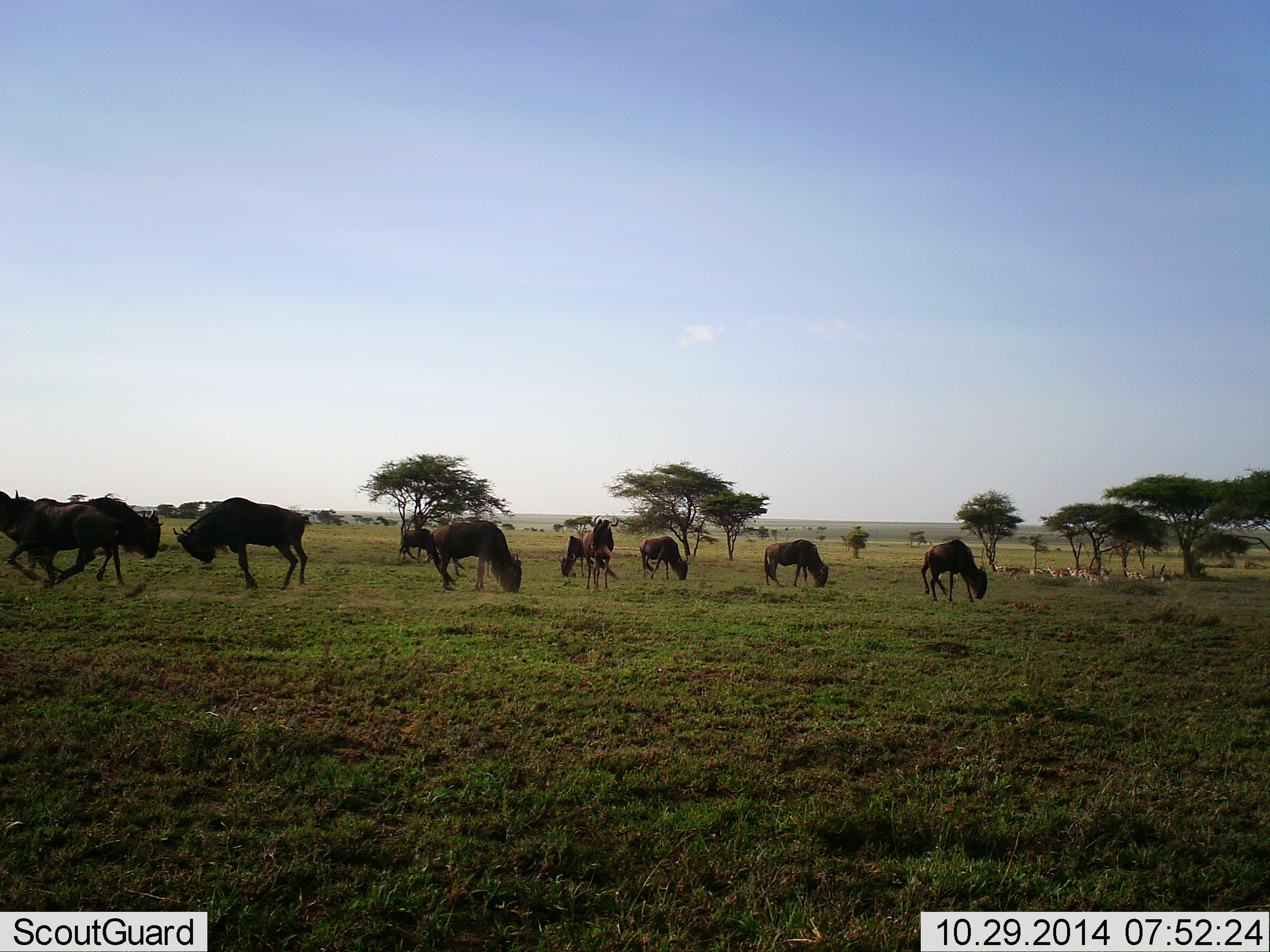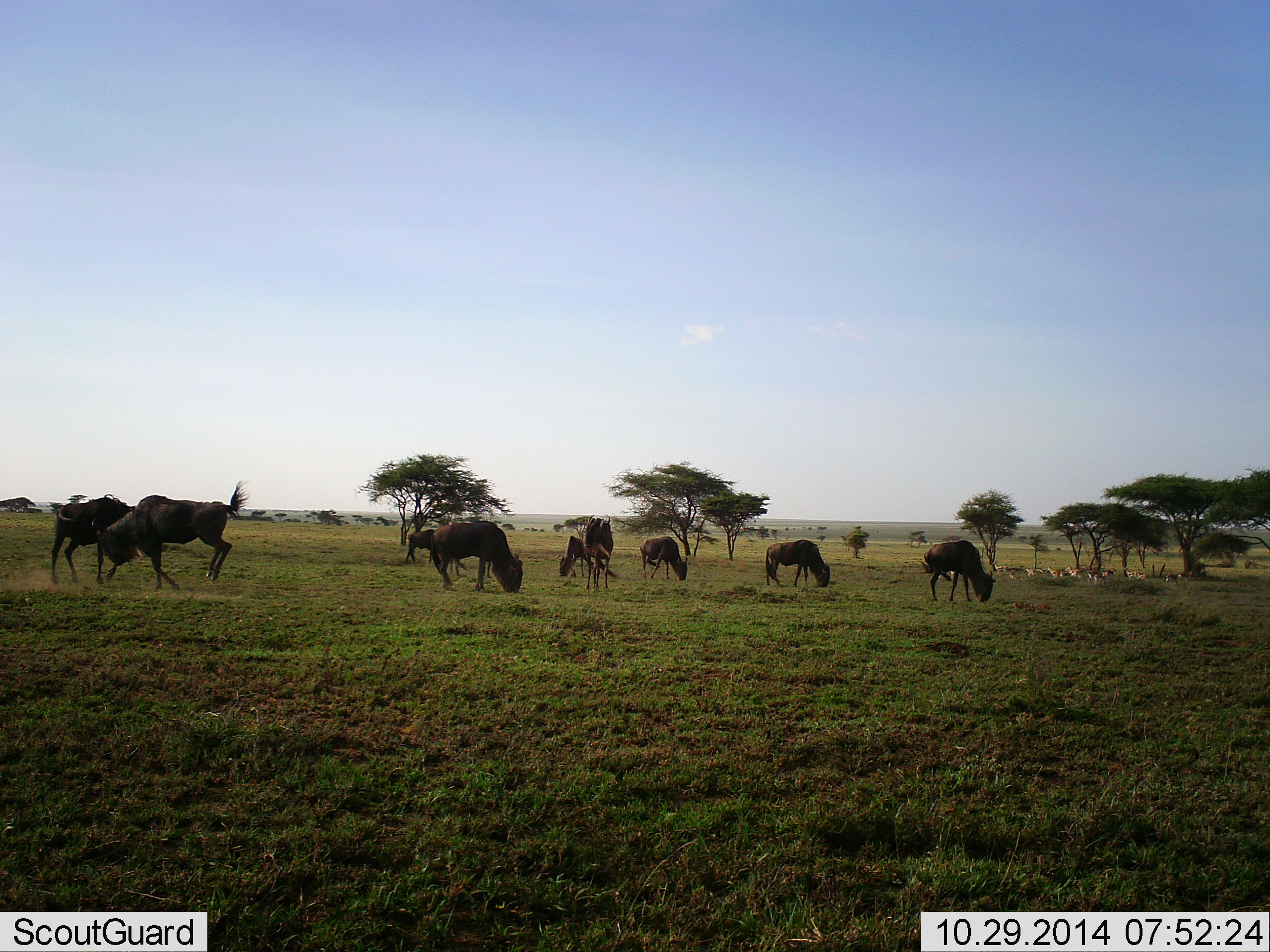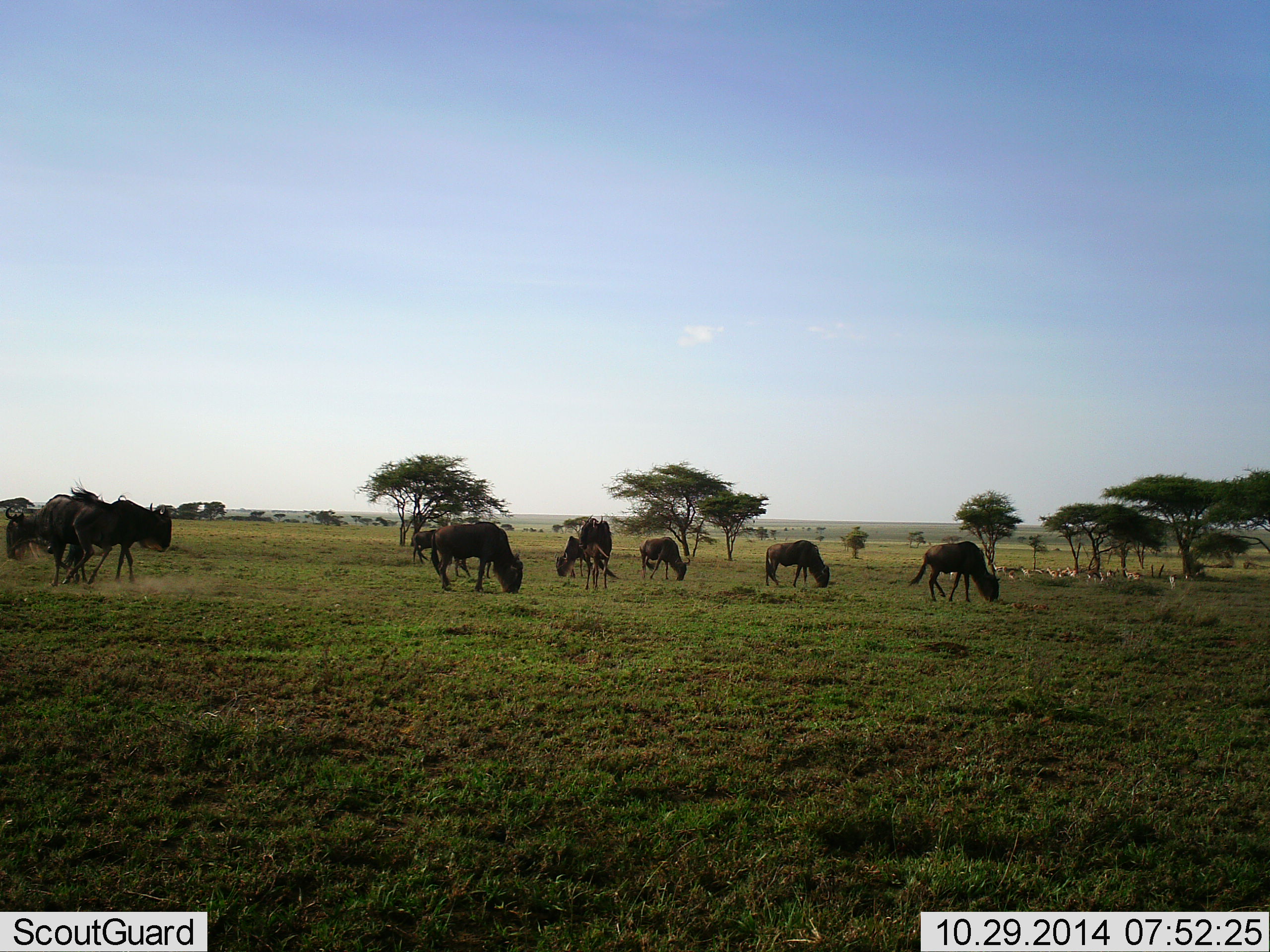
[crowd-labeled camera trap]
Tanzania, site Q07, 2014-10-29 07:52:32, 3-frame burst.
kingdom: Animalia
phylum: Chordata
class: Mammalia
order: Artiodactyla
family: Bovidae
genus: Connochaetes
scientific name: Connochaetes taurinus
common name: blue wildebeest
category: wildebeest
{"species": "wildebeest (blue wildebeest) (Connochaetes taurinus)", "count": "10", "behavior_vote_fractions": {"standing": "28%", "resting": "0%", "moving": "61%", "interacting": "83%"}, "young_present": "6%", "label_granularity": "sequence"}